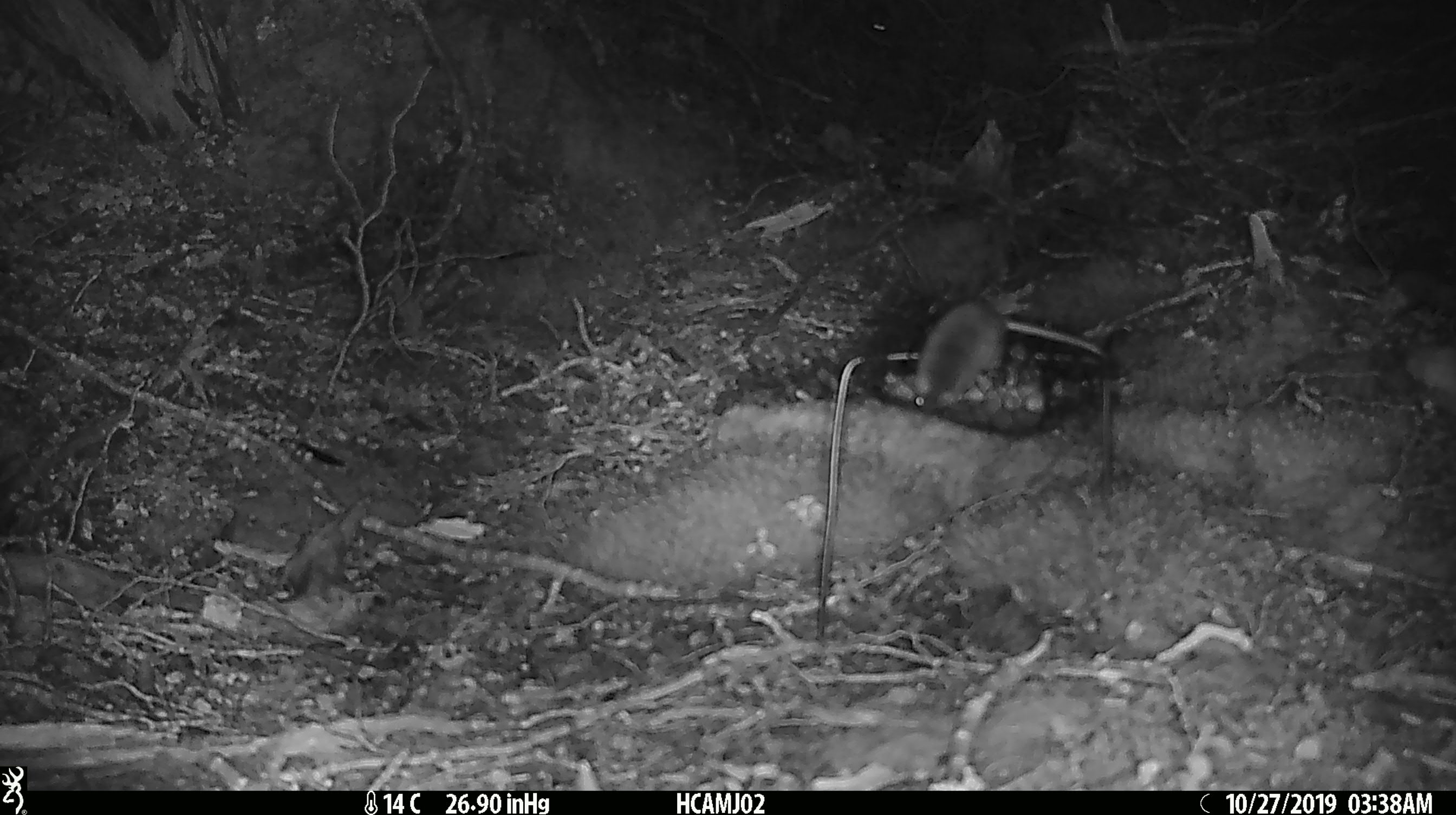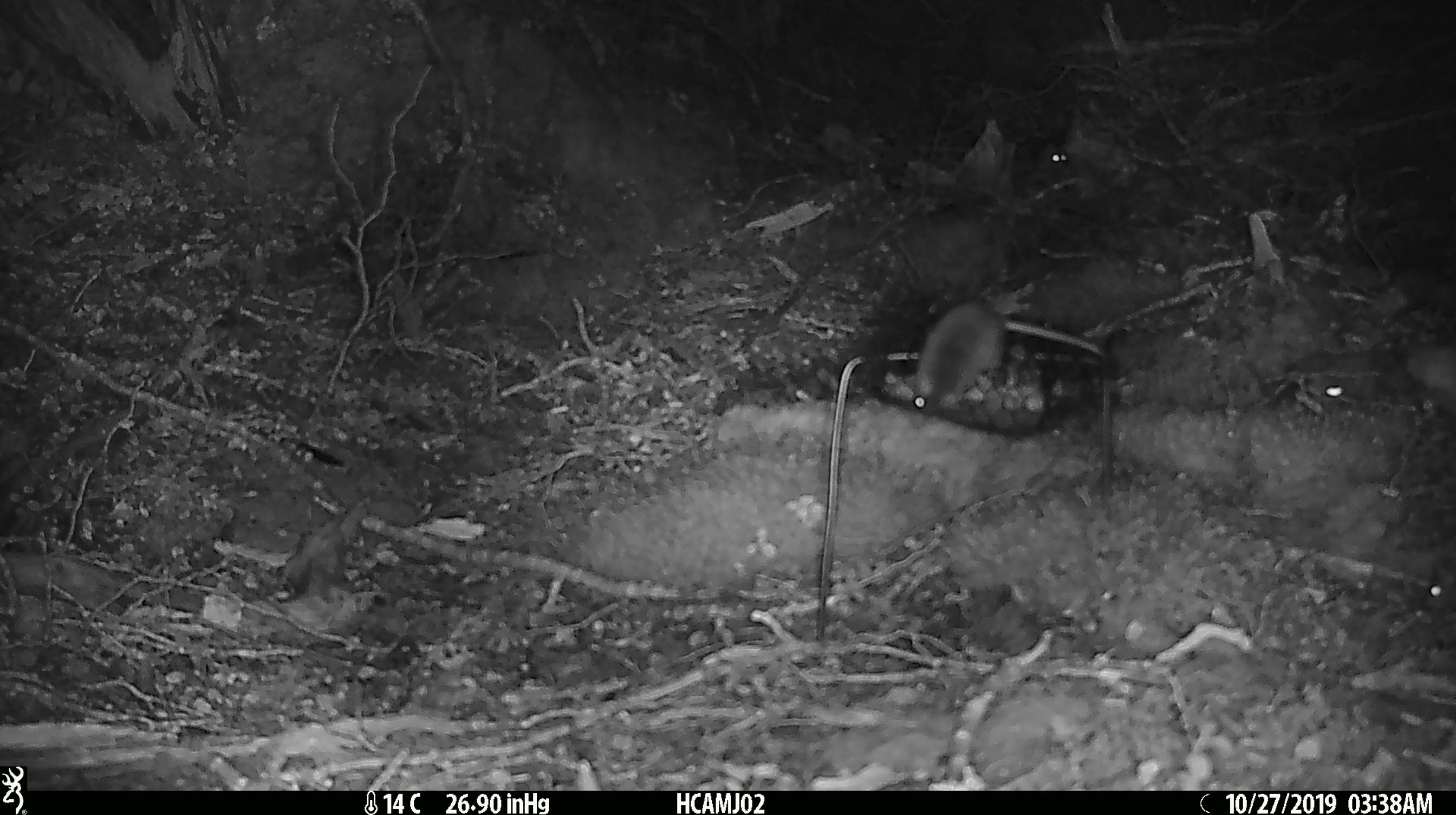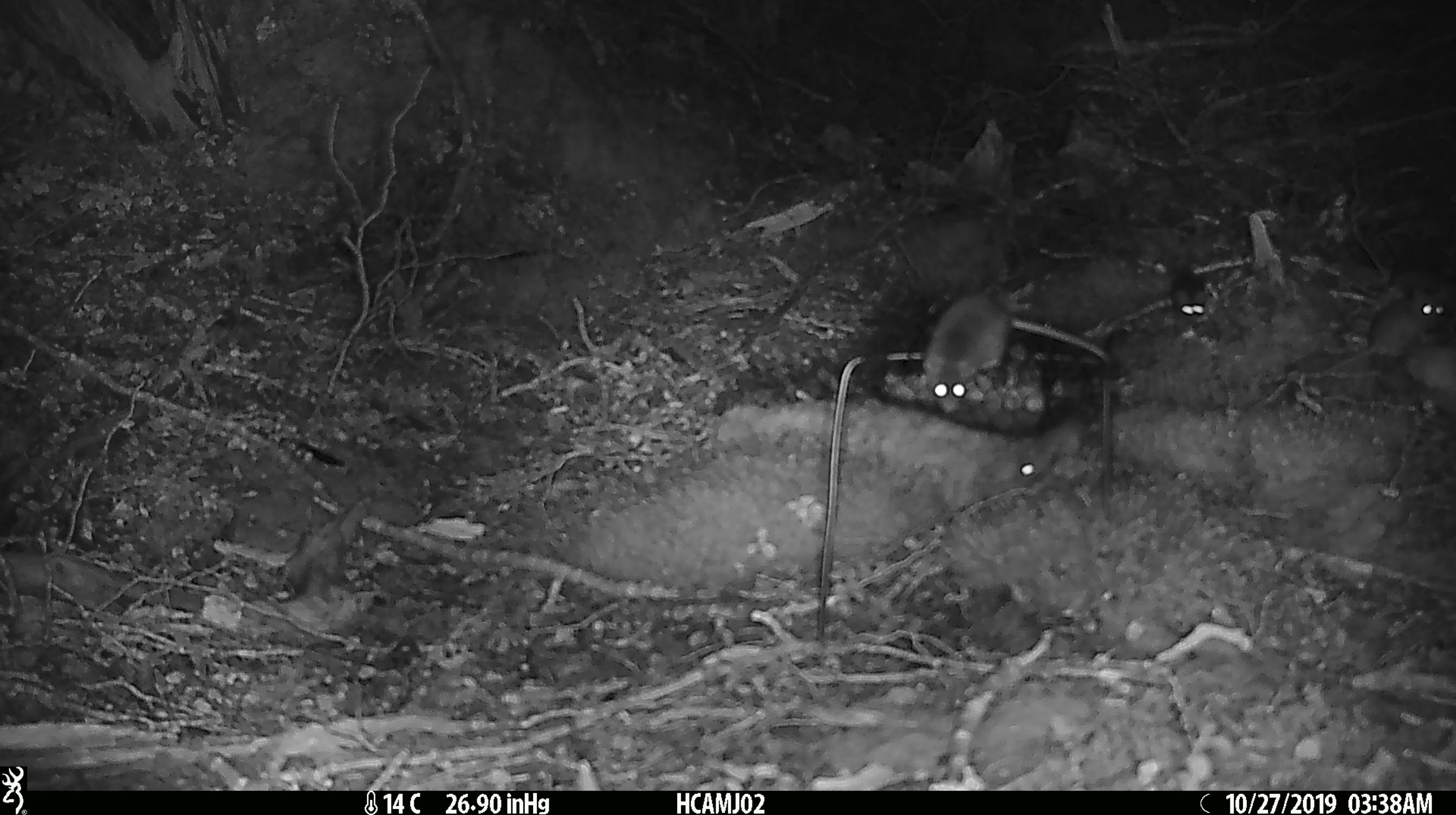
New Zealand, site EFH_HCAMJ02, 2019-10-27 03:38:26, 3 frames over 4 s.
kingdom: Animalia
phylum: Chordata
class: Mammalia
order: Rodentia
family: Muridae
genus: Mus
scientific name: Mus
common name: mouse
Mouse (Mus).